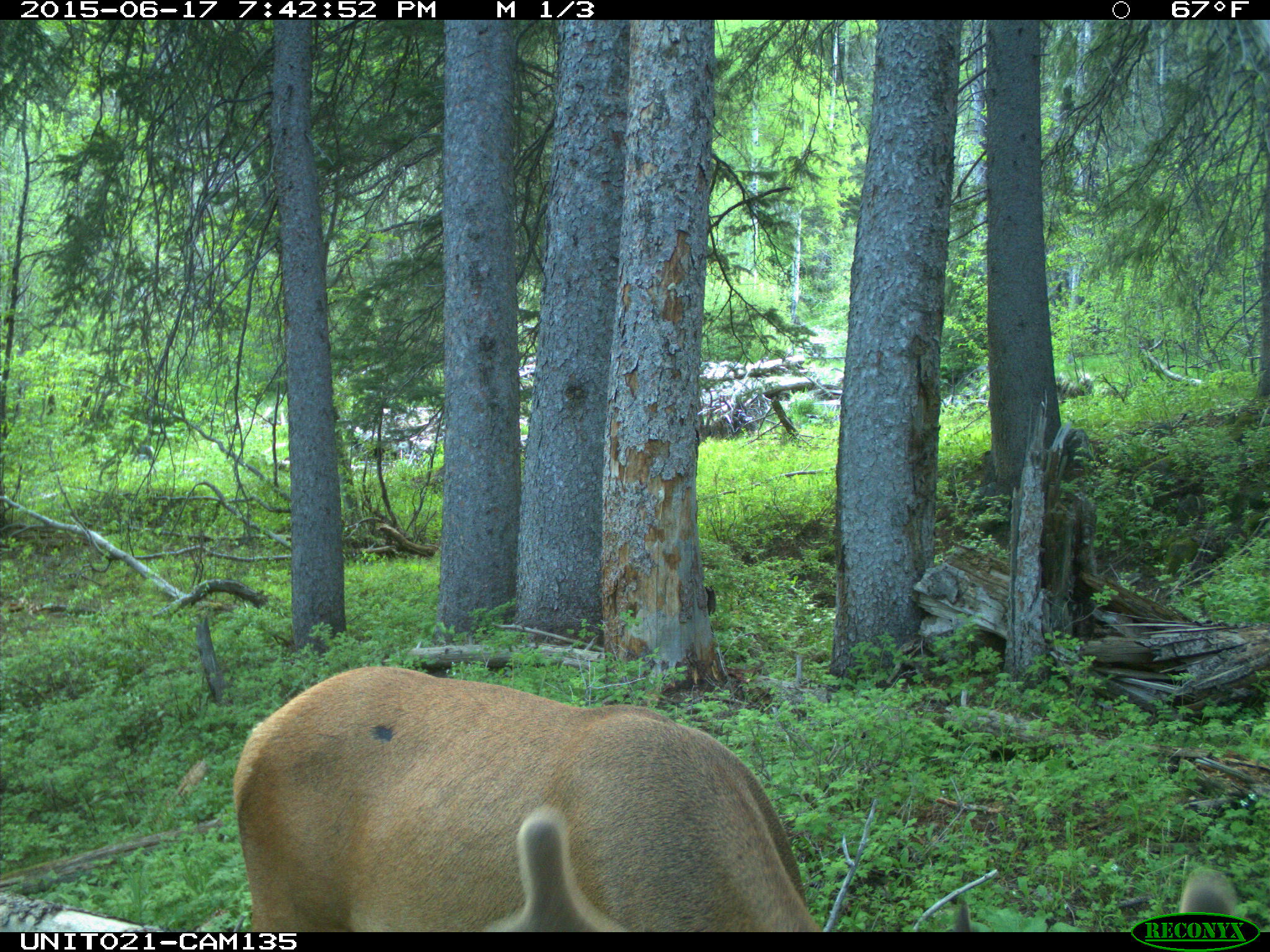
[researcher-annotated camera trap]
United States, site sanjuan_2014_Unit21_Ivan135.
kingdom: Animalia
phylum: Chordata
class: Mammalia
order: Artiodactyla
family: Cervidae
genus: Cervus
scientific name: Cervus elaphus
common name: red deer